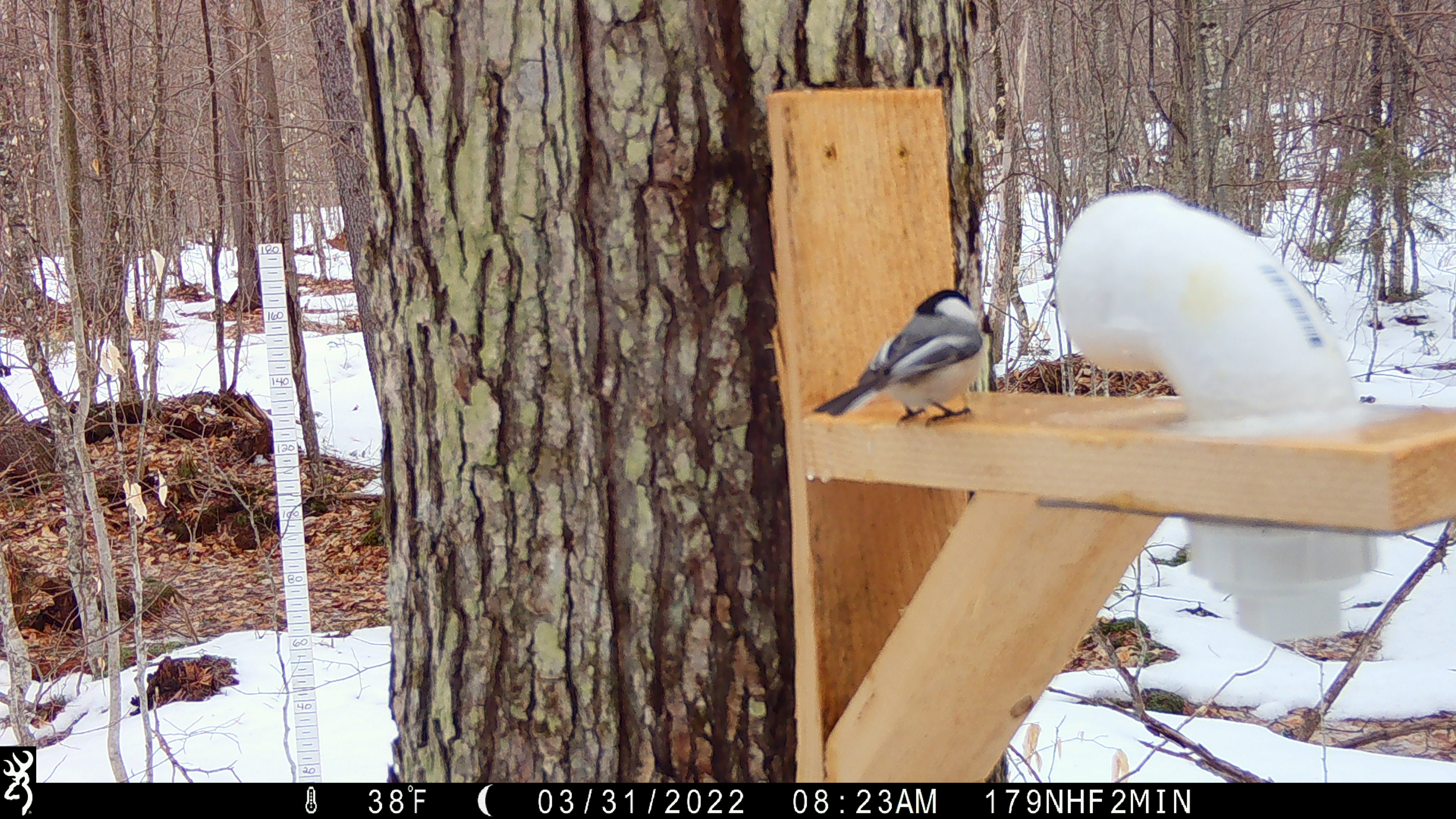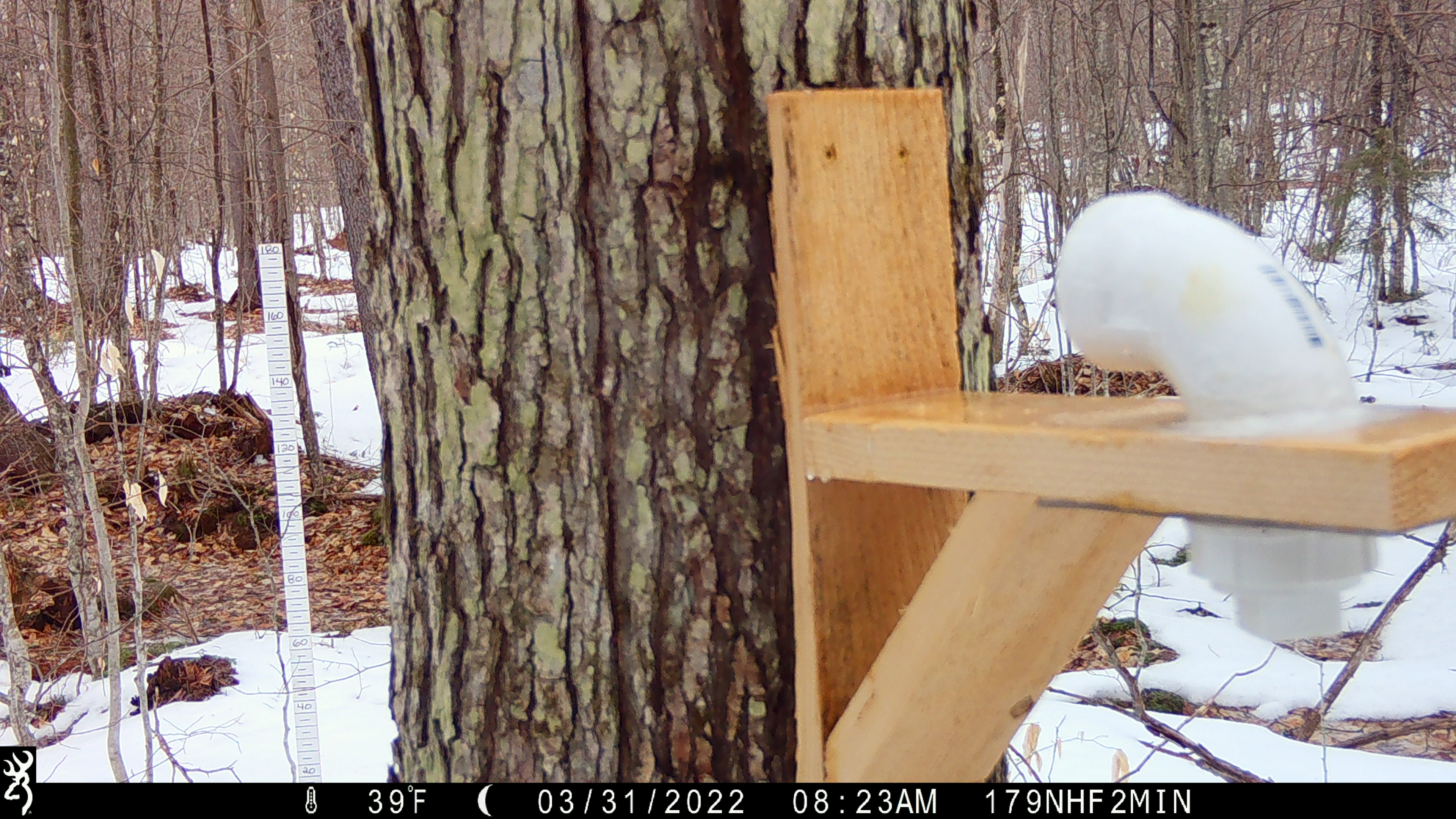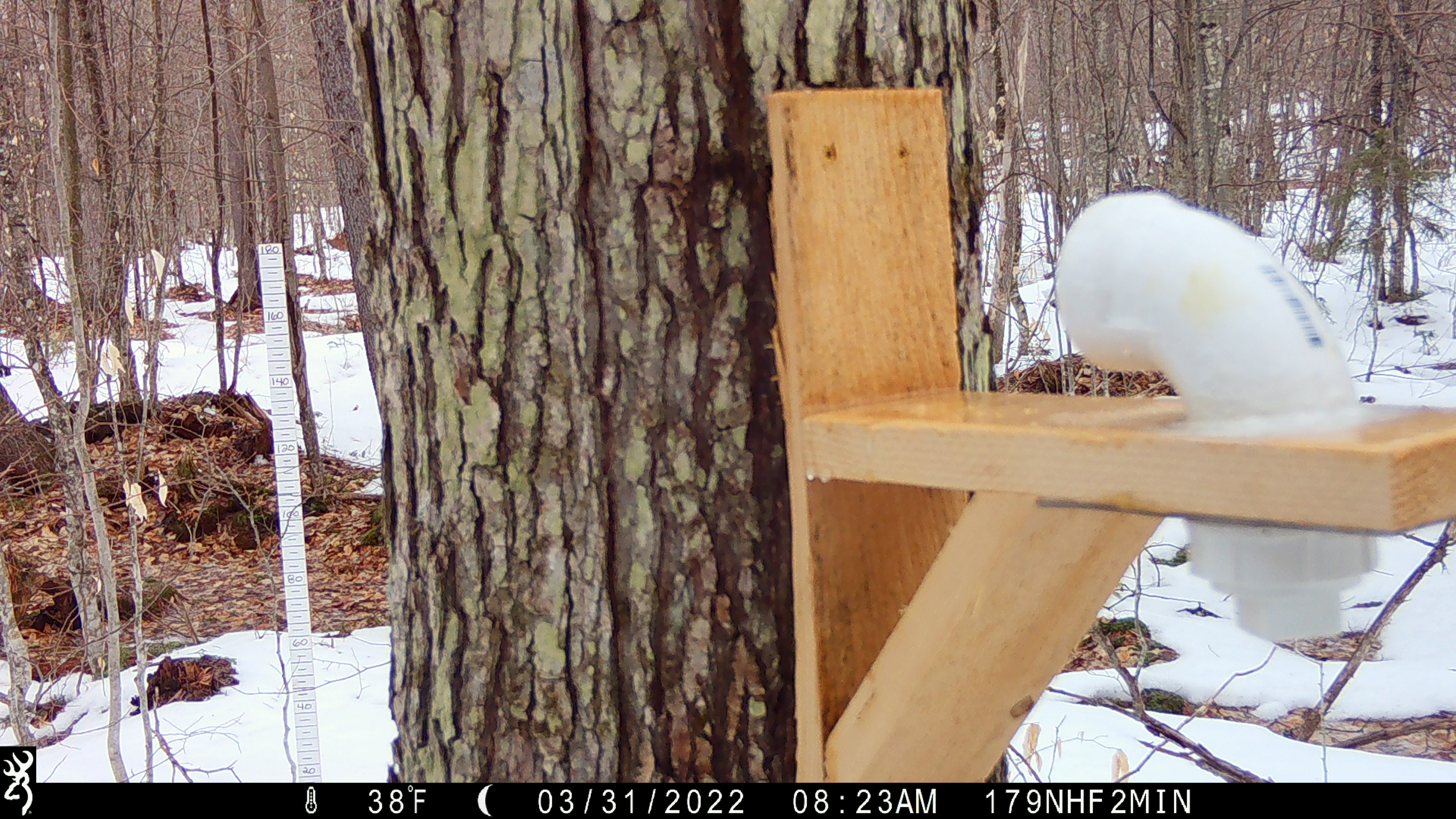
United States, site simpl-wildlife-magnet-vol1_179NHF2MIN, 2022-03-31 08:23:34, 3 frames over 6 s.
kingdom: Animalia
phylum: Chordata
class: Aves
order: Passeriformes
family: Paridae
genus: Poecile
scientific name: Poecile atricapillus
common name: black-capped chickadee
Black-capped chickadee (Poecile atricapillus).